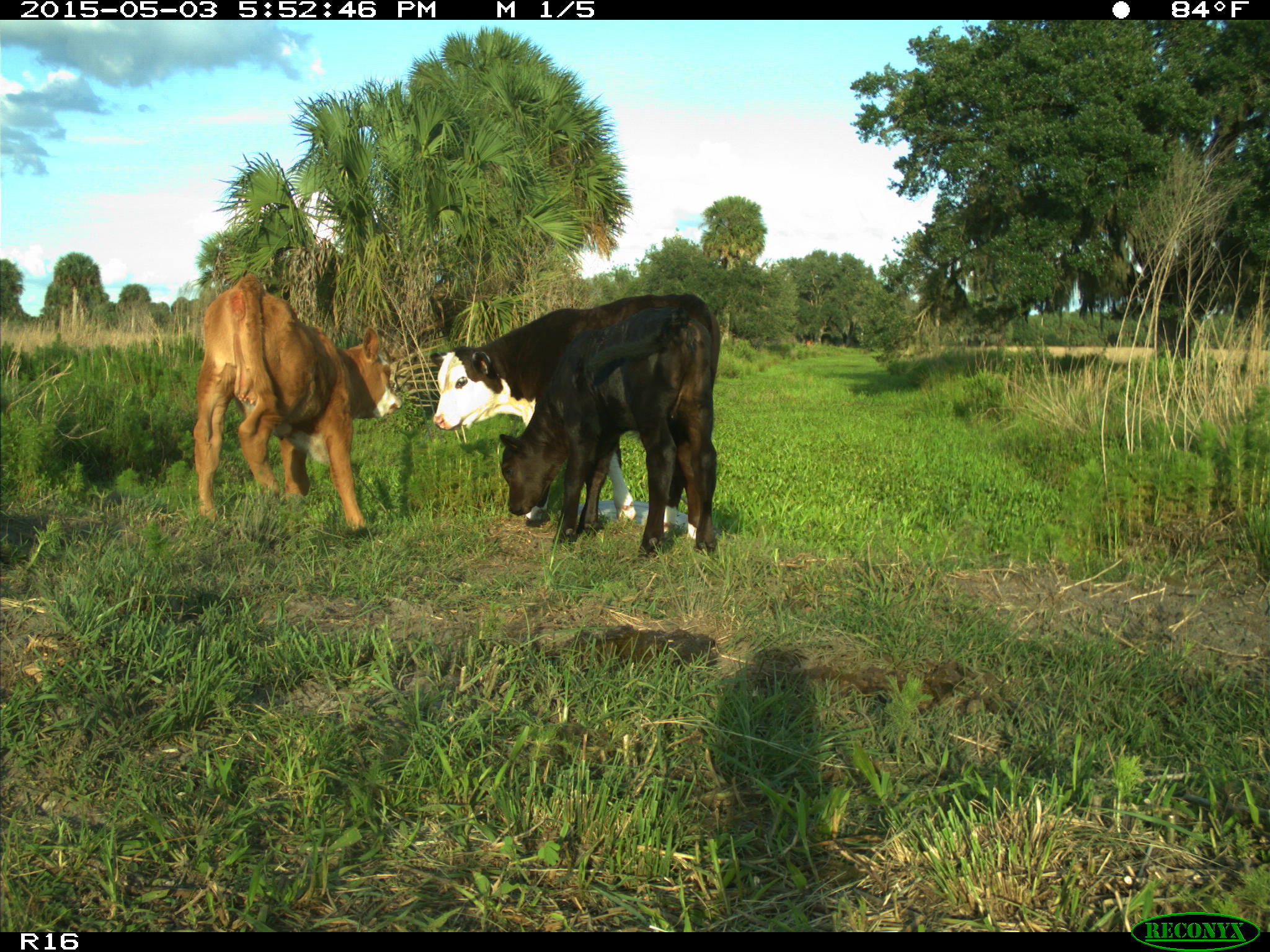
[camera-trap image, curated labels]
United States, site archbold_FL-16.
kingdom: Animalia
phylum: Chordata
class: Mammalia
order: Artiodactyla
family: Bovidae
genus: Bos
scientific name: Bos taurus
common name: domestic cow